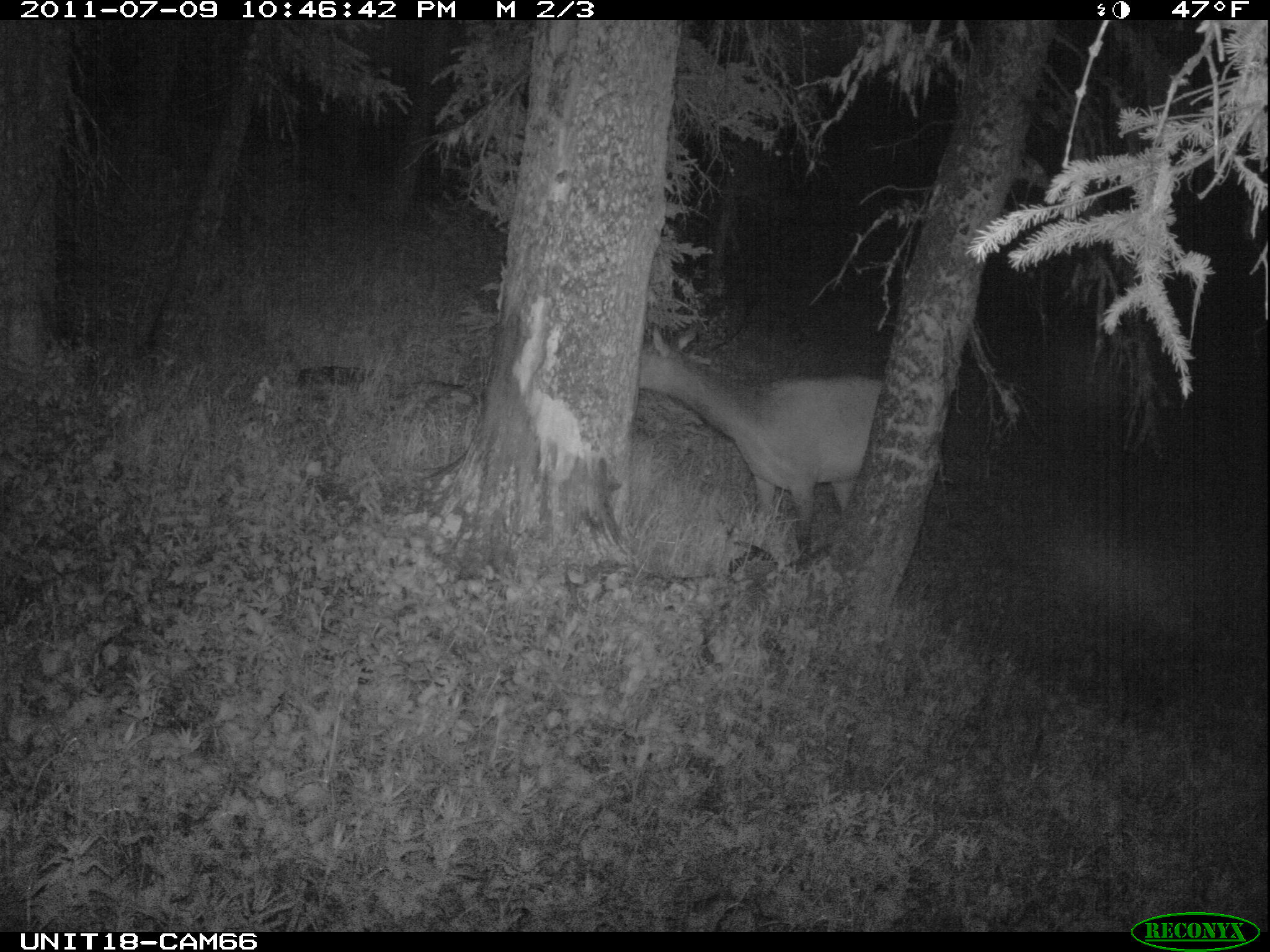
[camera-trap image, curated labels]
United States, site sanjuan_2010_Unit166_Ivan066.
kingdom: Animalia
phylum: Chordata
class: Mammalia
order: Artiodactyla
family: Cervidae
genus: Cervus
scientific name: Cervus elaphus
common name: red deer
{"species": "Cervus elaphus (red deer)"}